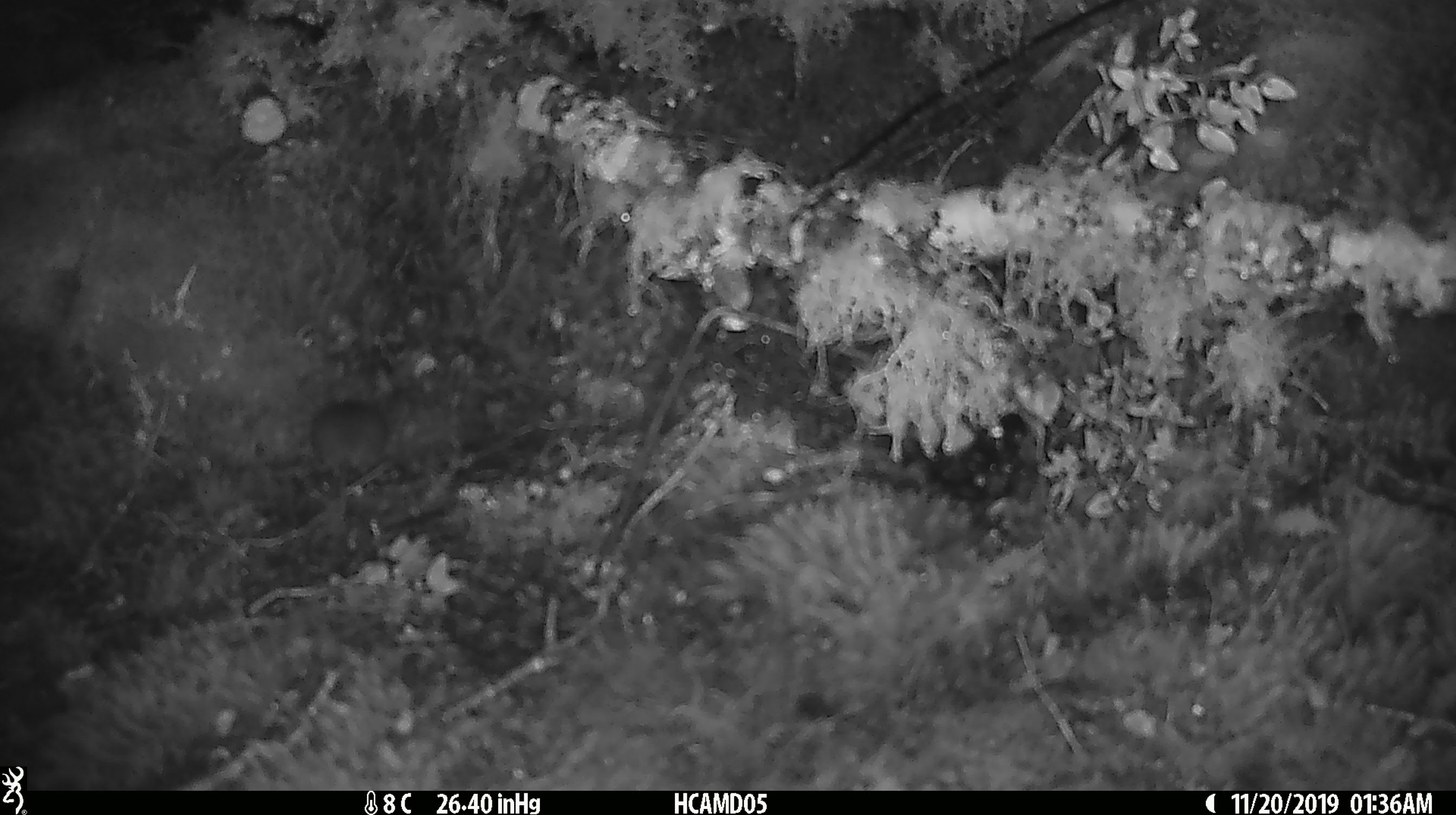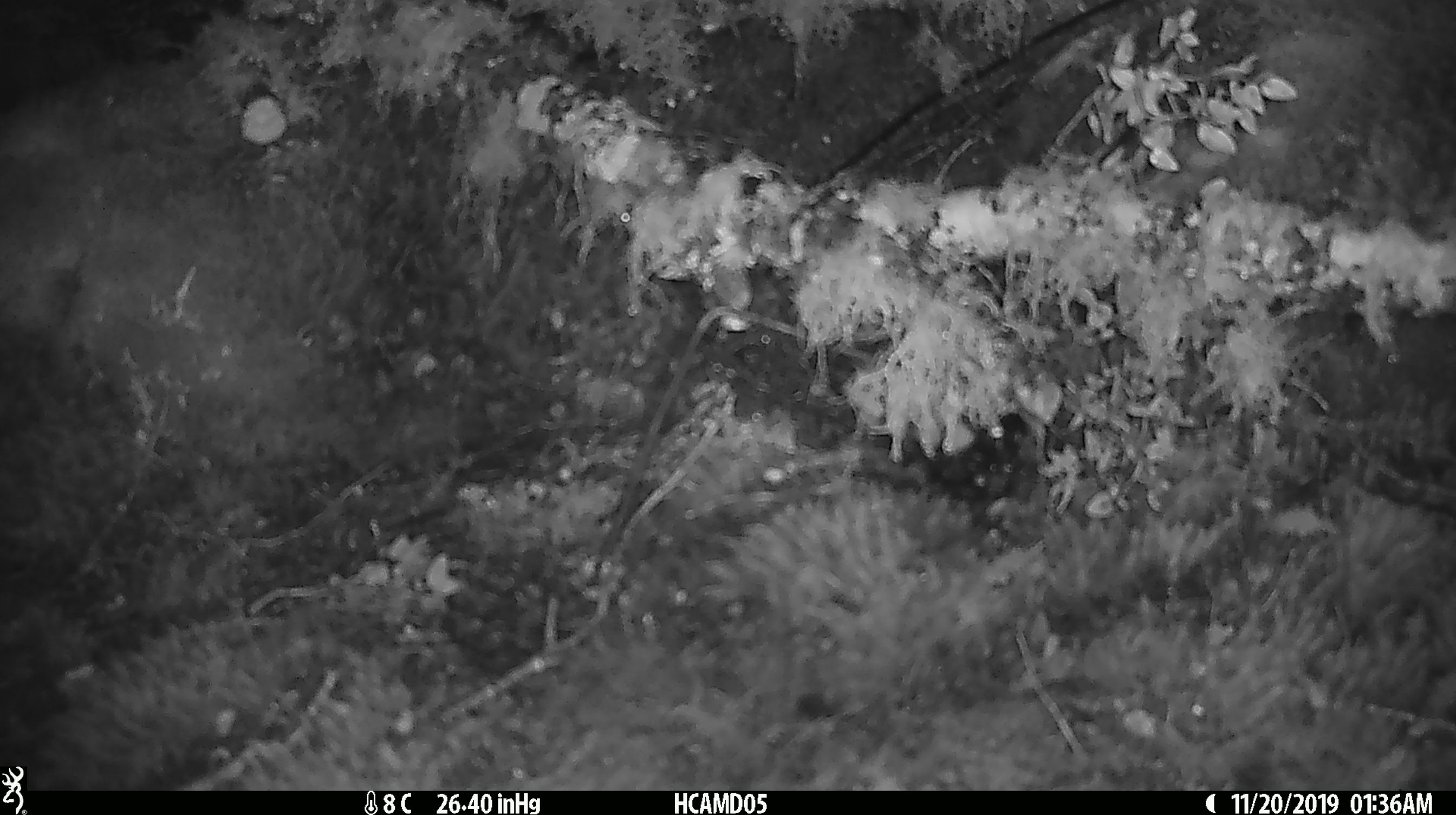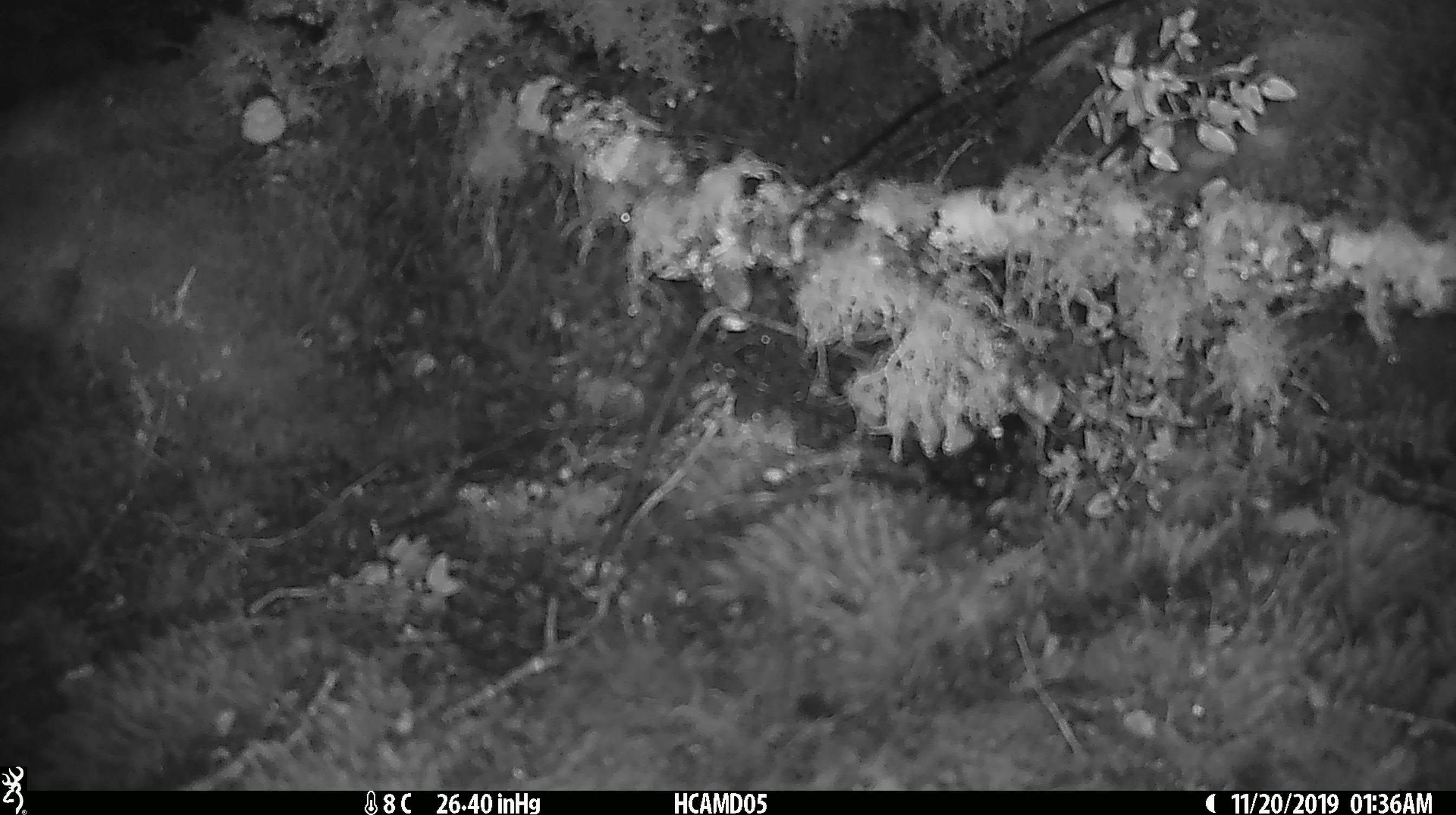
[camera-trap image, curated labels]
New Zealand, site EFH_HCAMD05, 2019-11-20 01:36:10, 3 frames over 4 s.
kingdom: Animalia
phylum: Chordata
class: Mammalia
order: Rodentia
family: Muridae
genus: Mus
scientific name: Mus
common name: mouse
Mouse (Mus).